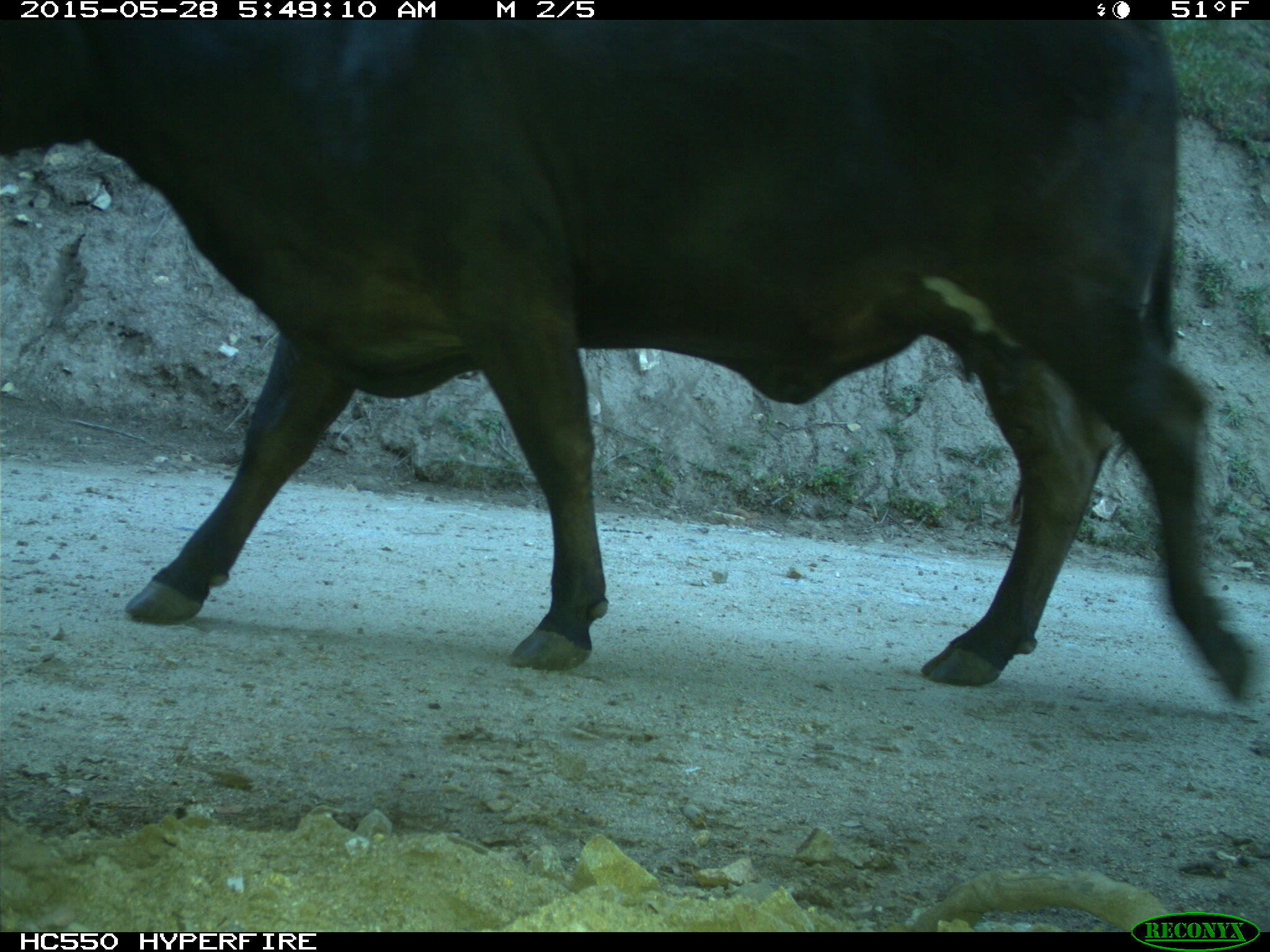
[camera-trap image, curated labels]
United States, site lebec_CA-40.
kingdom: Animalia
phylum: Chordata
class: Mammalia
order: Artiodactyla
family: Bovidae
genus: Bos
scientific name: Bos taurus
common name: domestic cow